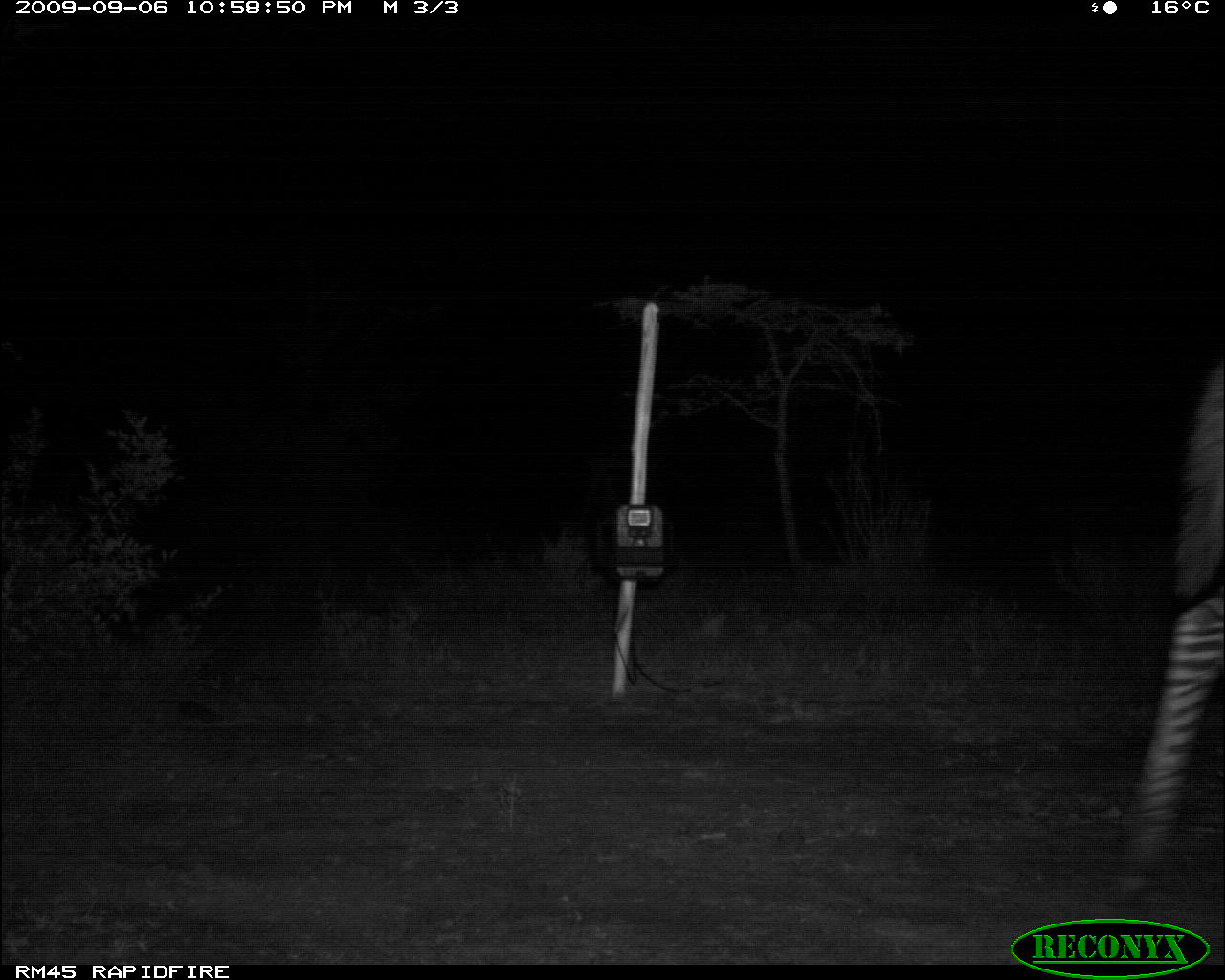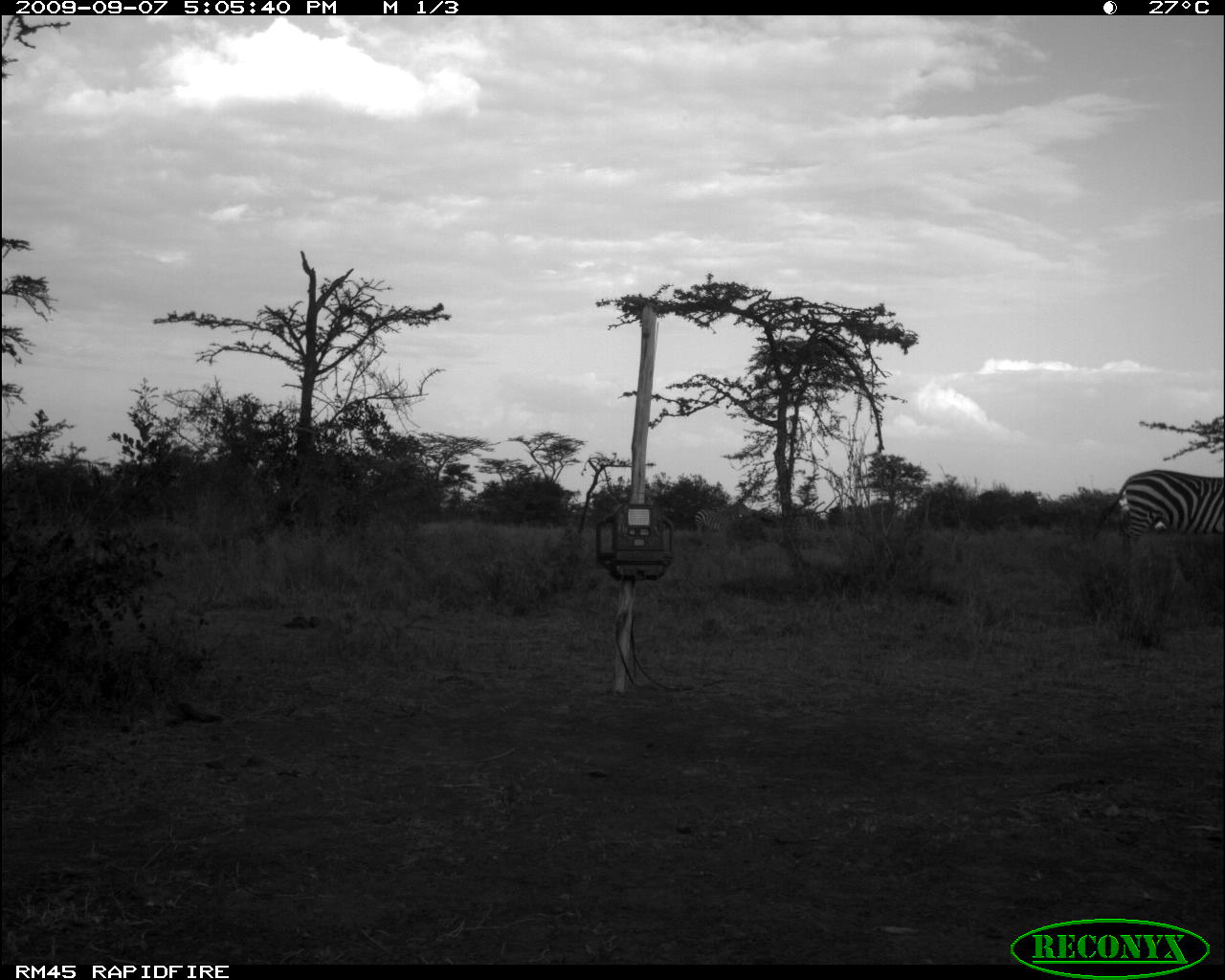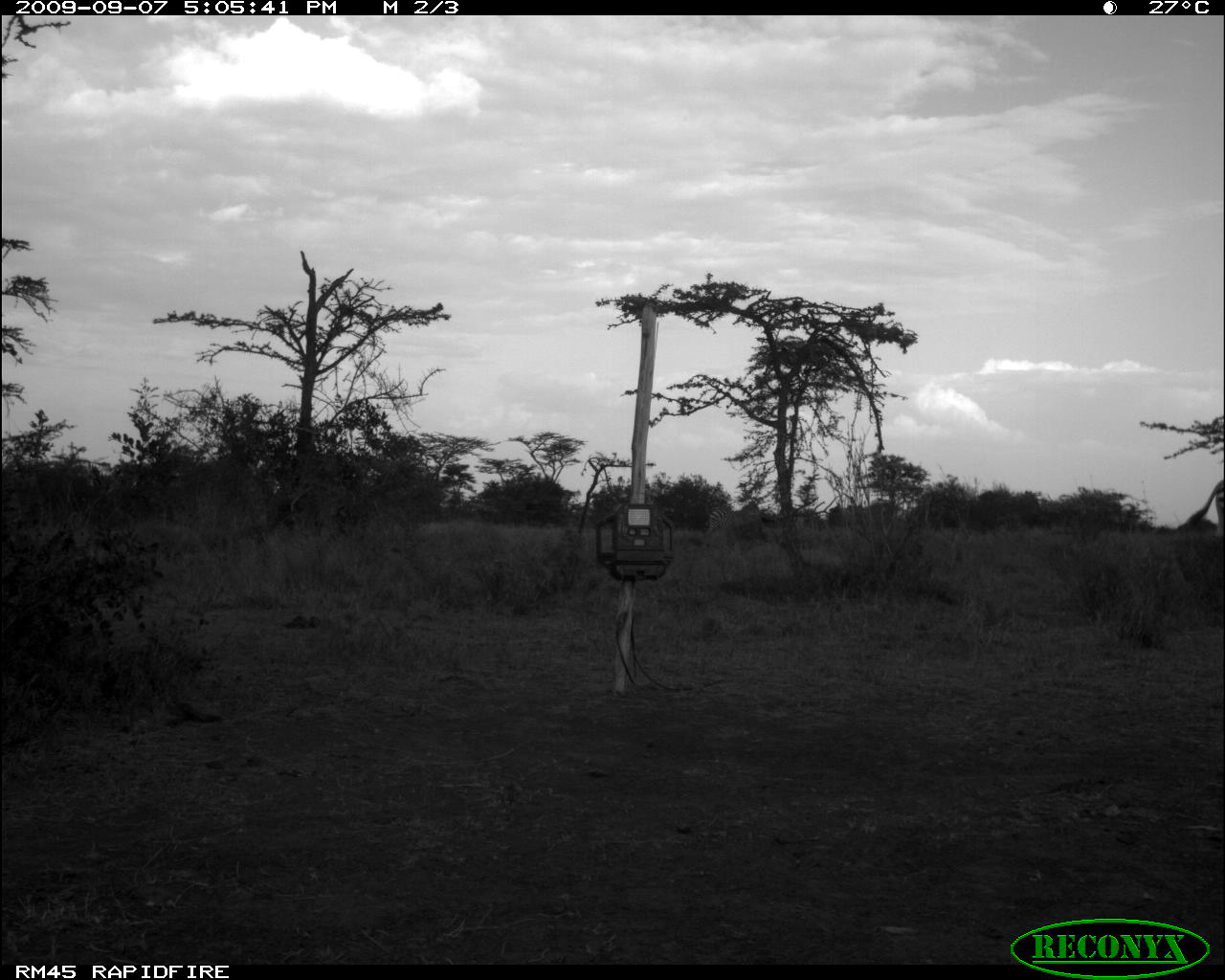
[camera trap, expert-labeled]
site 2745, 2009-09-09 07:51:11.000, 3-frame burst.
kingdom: Animalia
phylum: Chordata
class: Mammalia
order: Artiodactyla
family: Bovidae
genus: Bos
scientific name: Bos taurus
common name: domestic cattle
Bos taurus (domestic cattle), count 10.